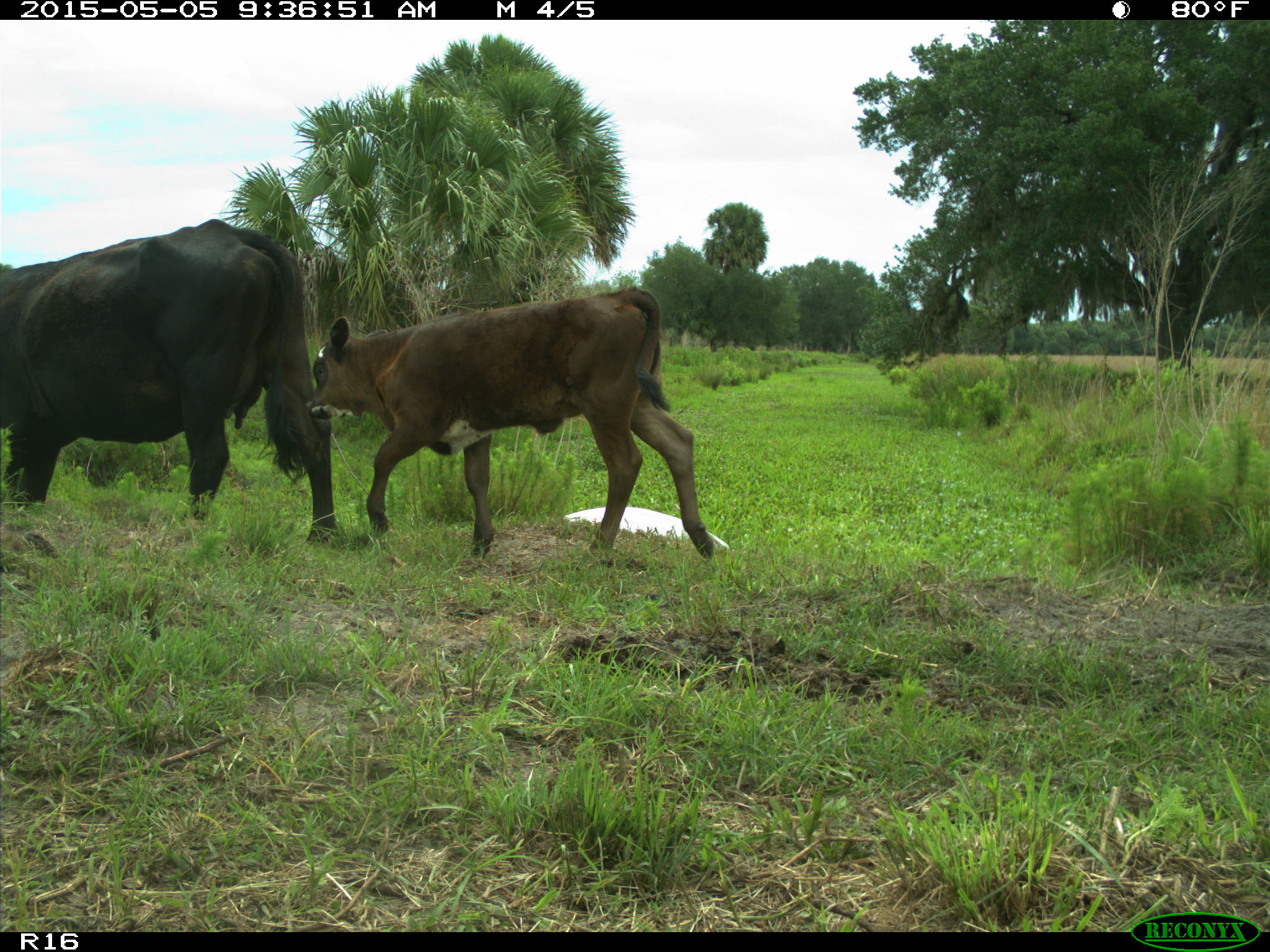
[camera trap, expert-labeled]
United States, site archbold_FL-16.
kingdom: Animalia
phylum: Chordata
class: Mammalia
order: Artiodactyla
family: Bovidae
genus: Bos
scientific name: Bos taurus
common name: domestic cow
Bos taurus (domestic cow).